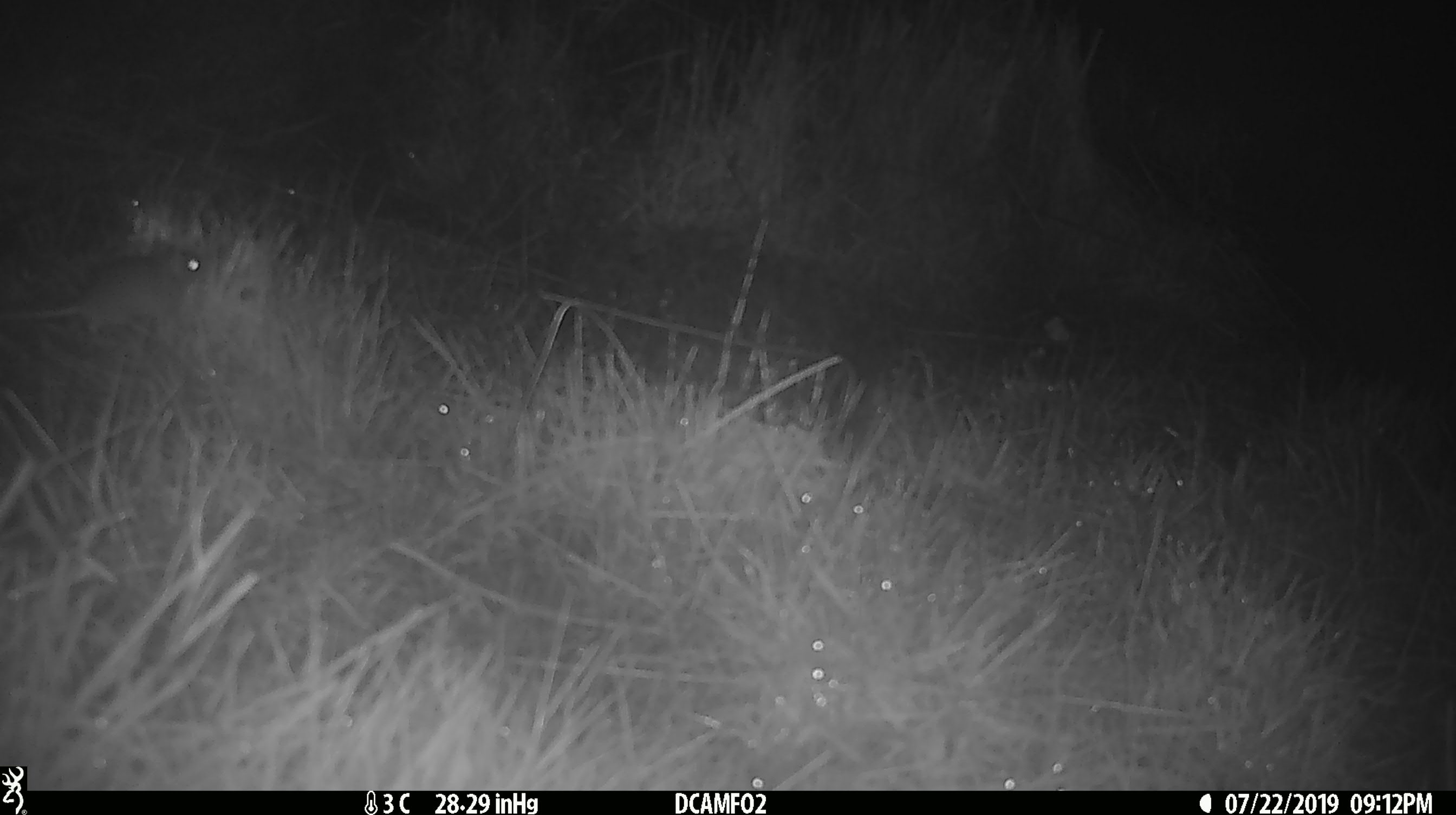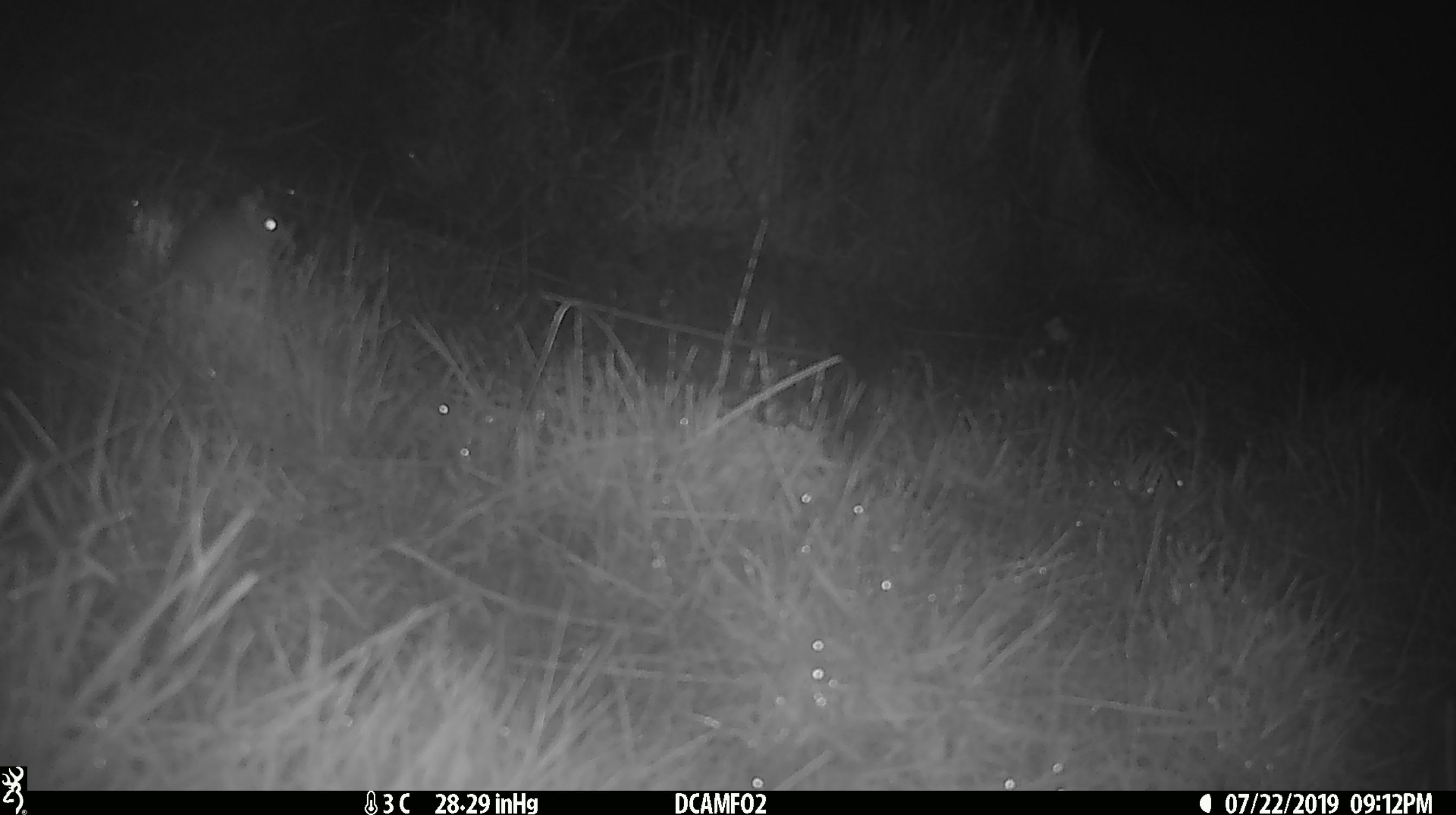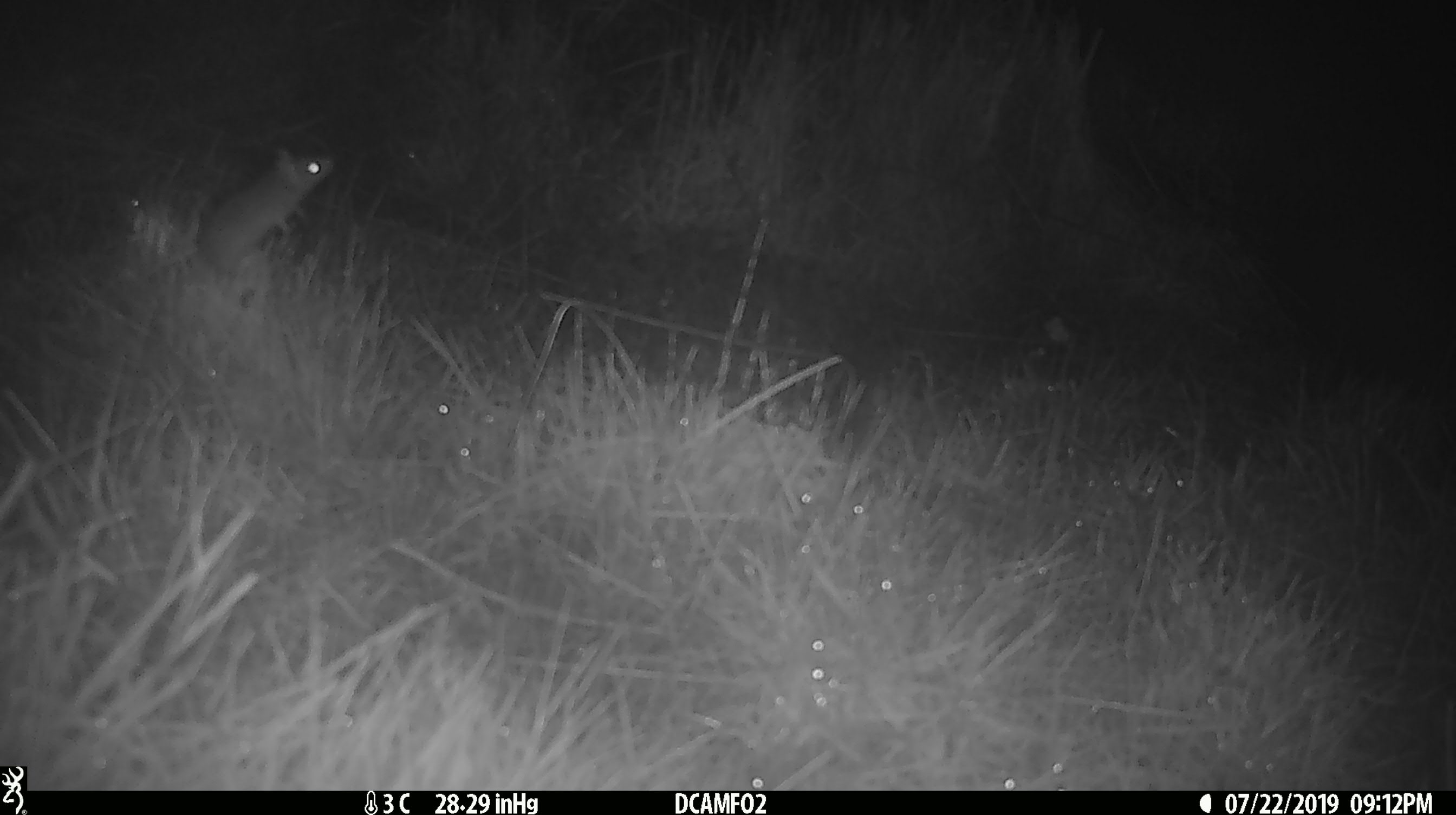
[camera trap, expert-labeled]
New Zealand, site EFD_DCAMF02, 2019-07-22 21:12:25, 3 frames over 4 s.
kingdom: Animalia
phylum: Chordata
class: Mammalia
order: Rodentia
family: Muridae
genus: Mus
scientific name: Mus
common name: mouse